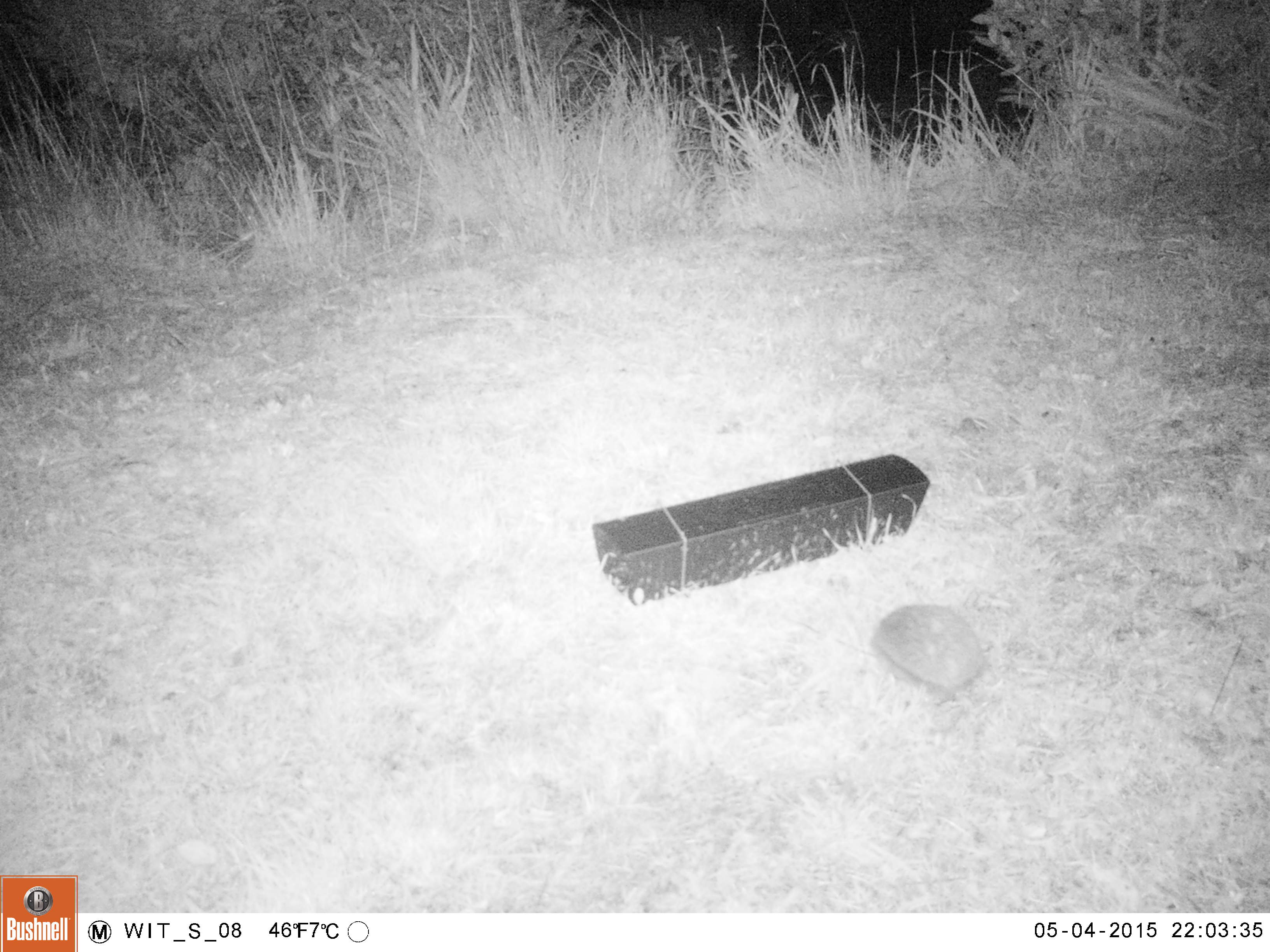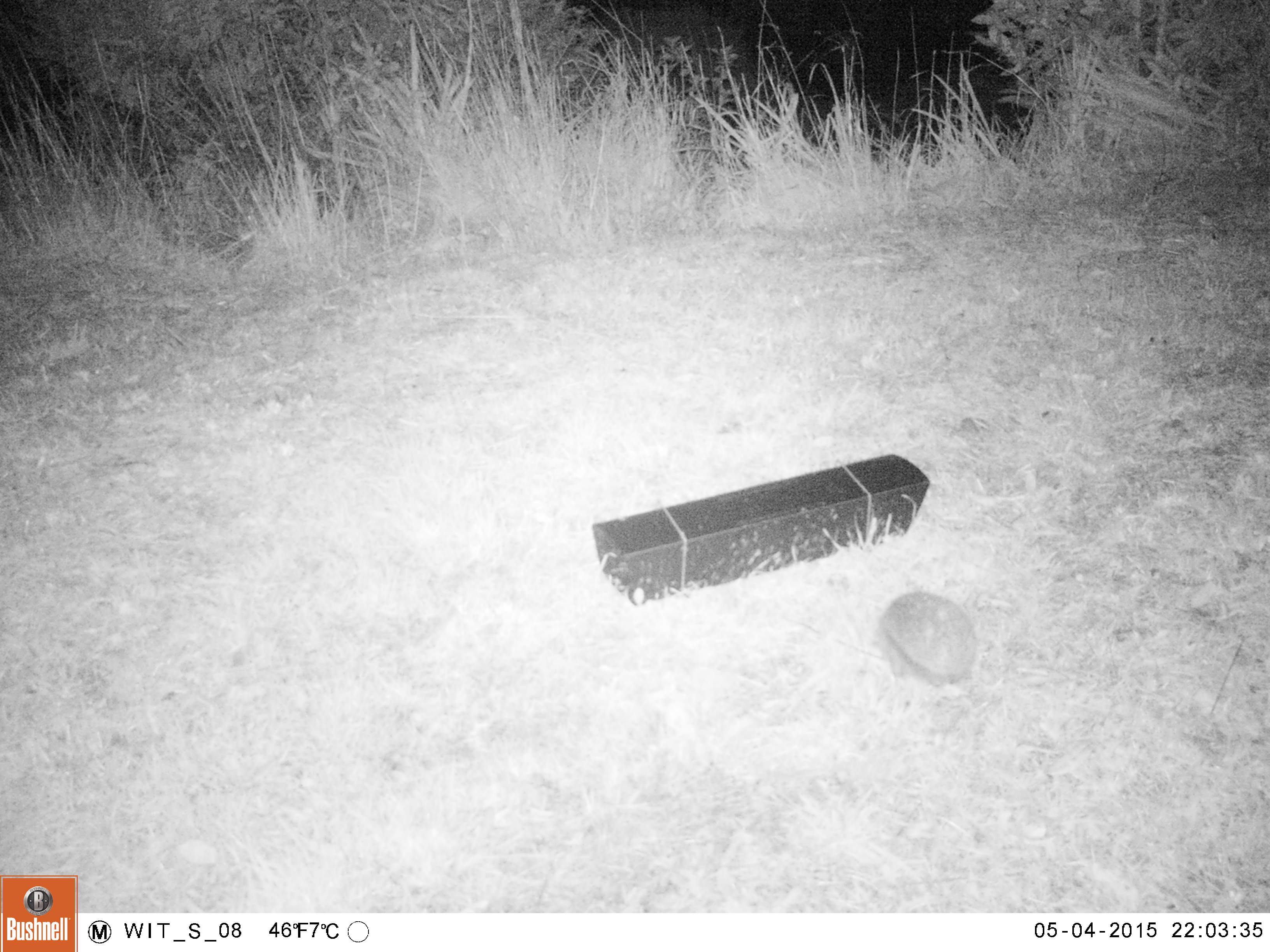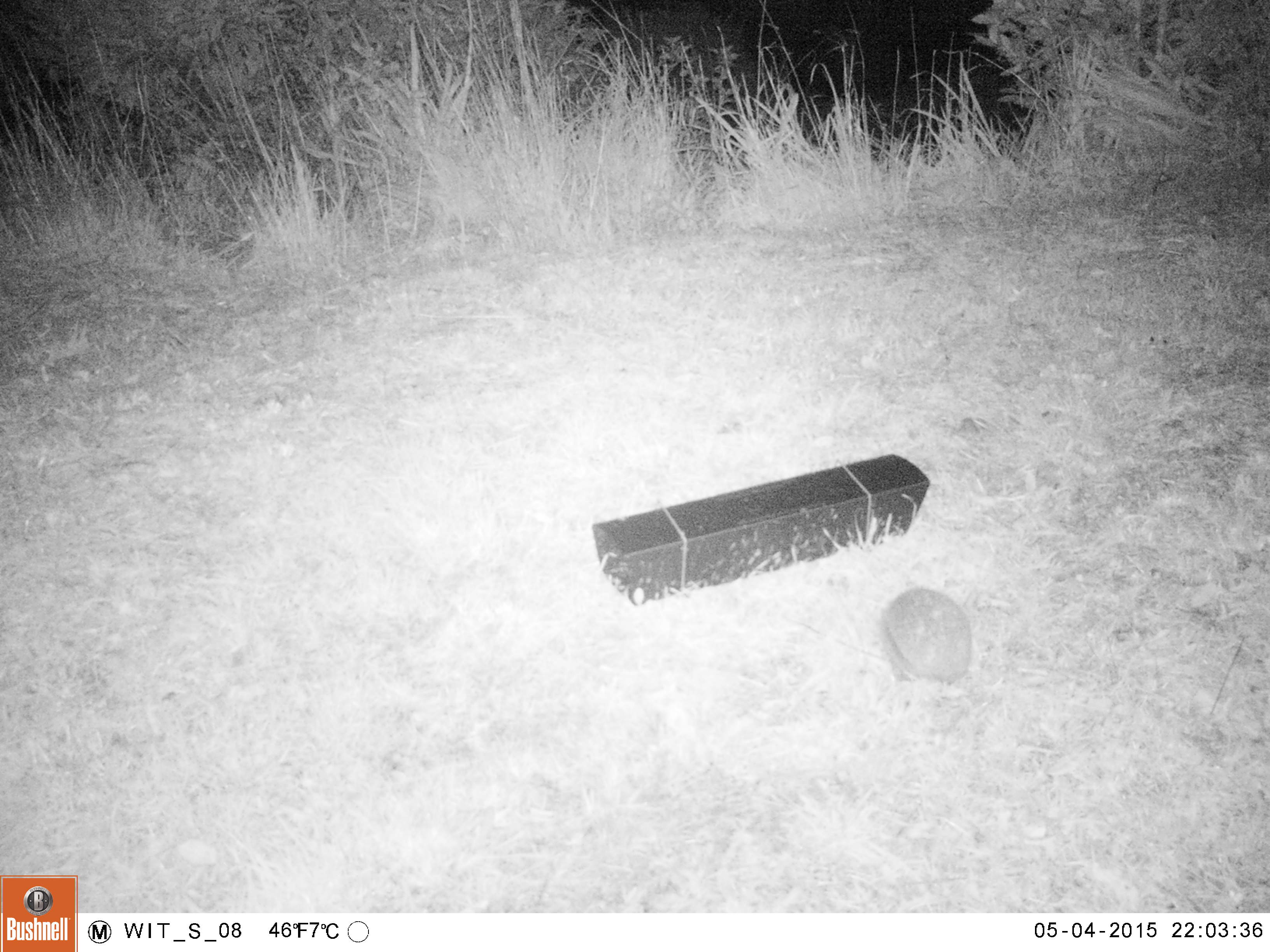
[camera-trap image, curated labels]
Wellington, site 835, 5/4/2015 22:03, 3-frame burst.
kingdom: Animalia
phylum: Chordata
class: Mammalia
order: Eulipotyphla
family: Erinaceidae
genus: Erinaceus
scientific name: Erinaceus europaeus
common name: hedgehog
Hedgehog (Erinaceus europaeus).